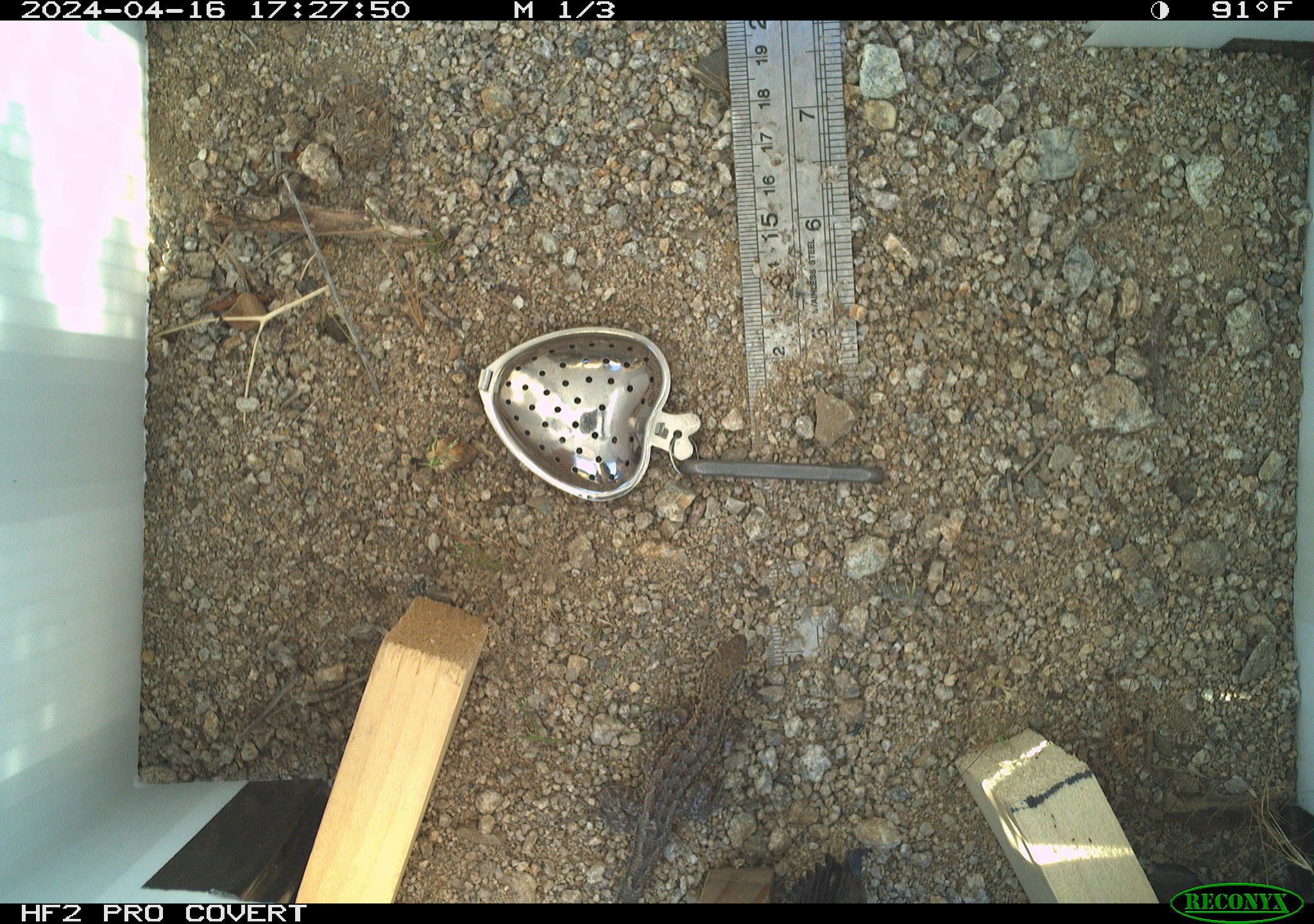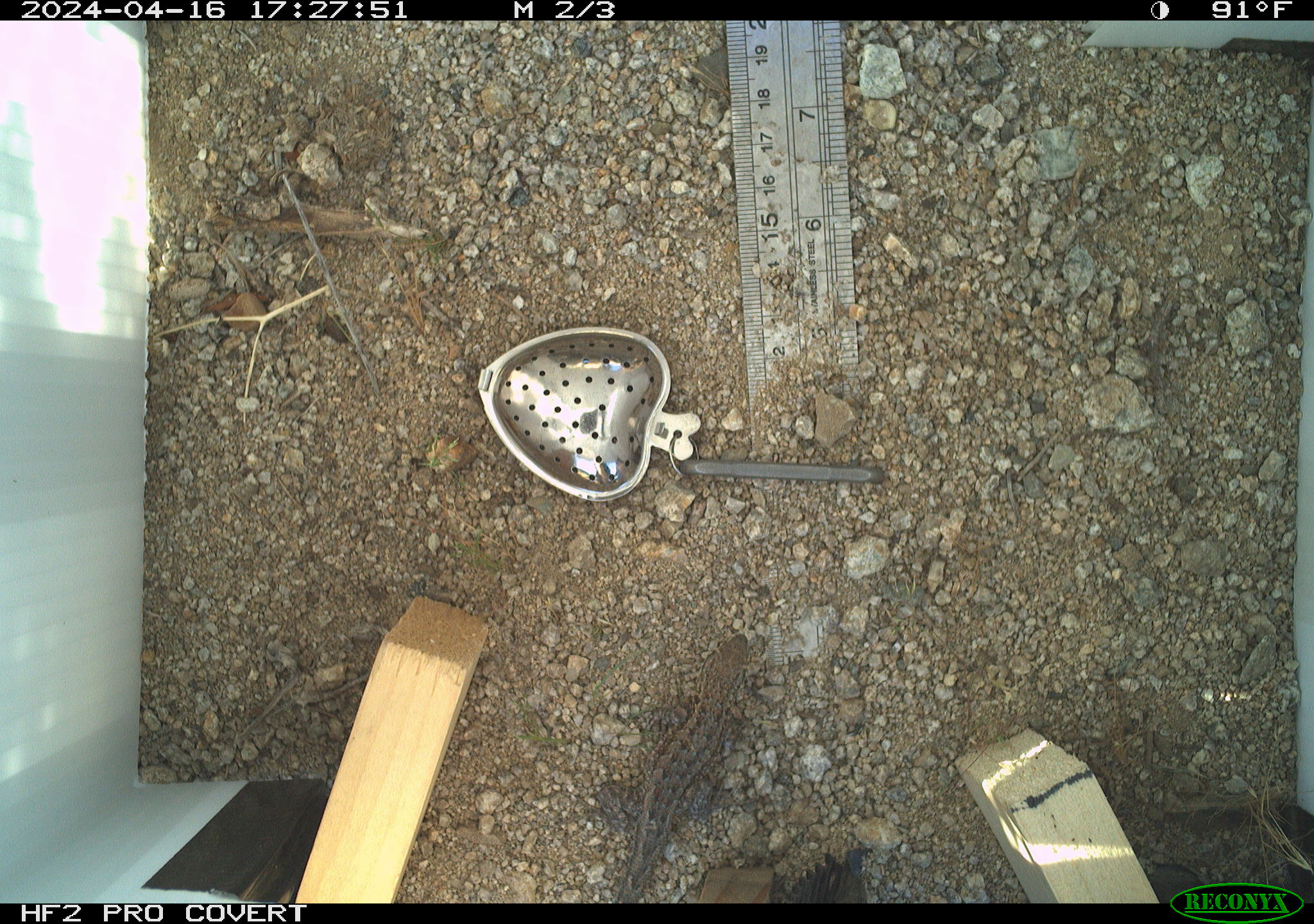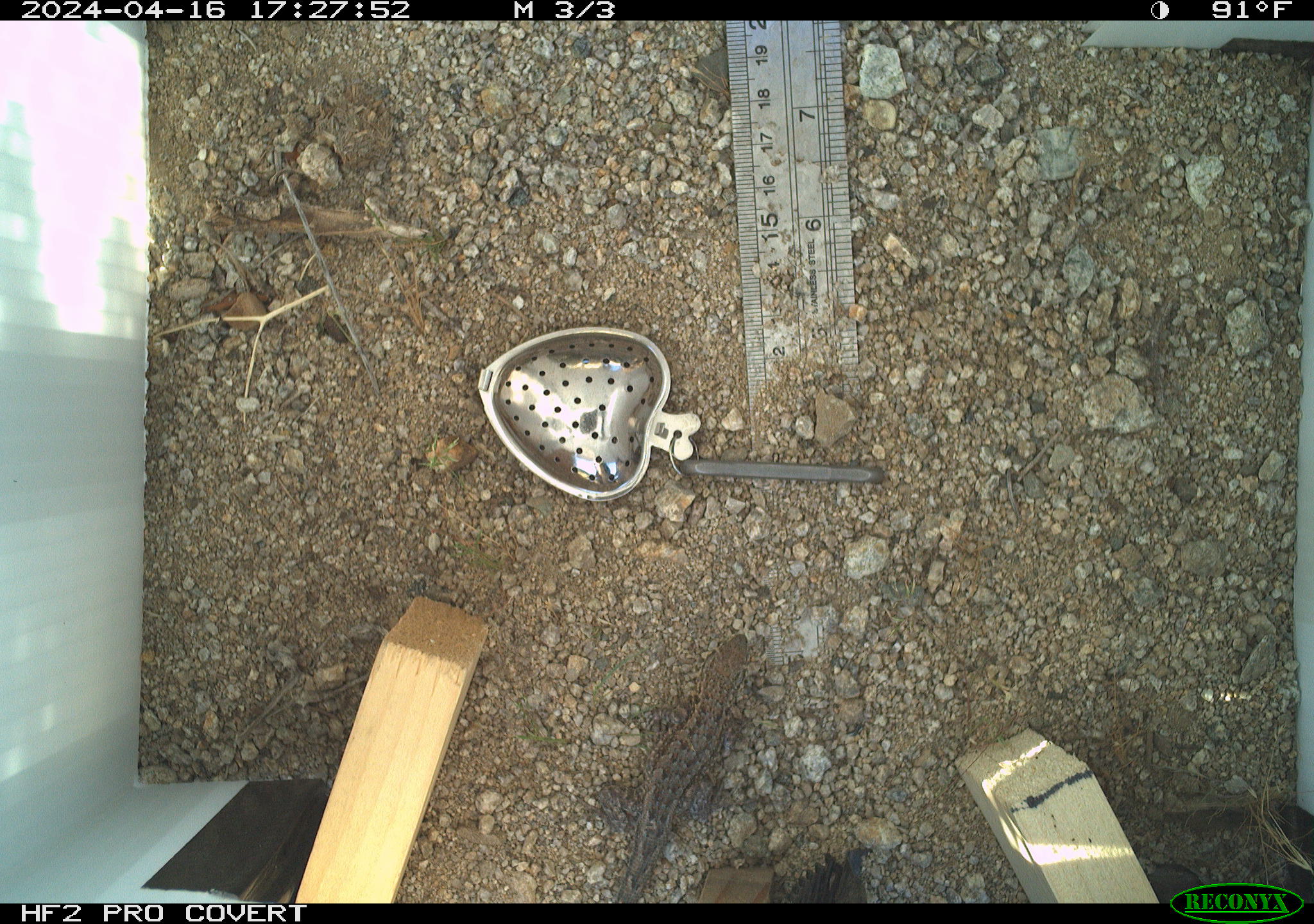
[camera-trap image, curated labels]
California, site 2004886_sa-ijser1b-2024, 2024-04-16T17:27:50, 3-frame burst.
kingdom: Animalia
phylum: Chordata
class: Reptilia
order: Squamata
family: Phrynosomatidae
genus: Uta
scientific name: Uta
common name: side-blotched lizards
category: uta species